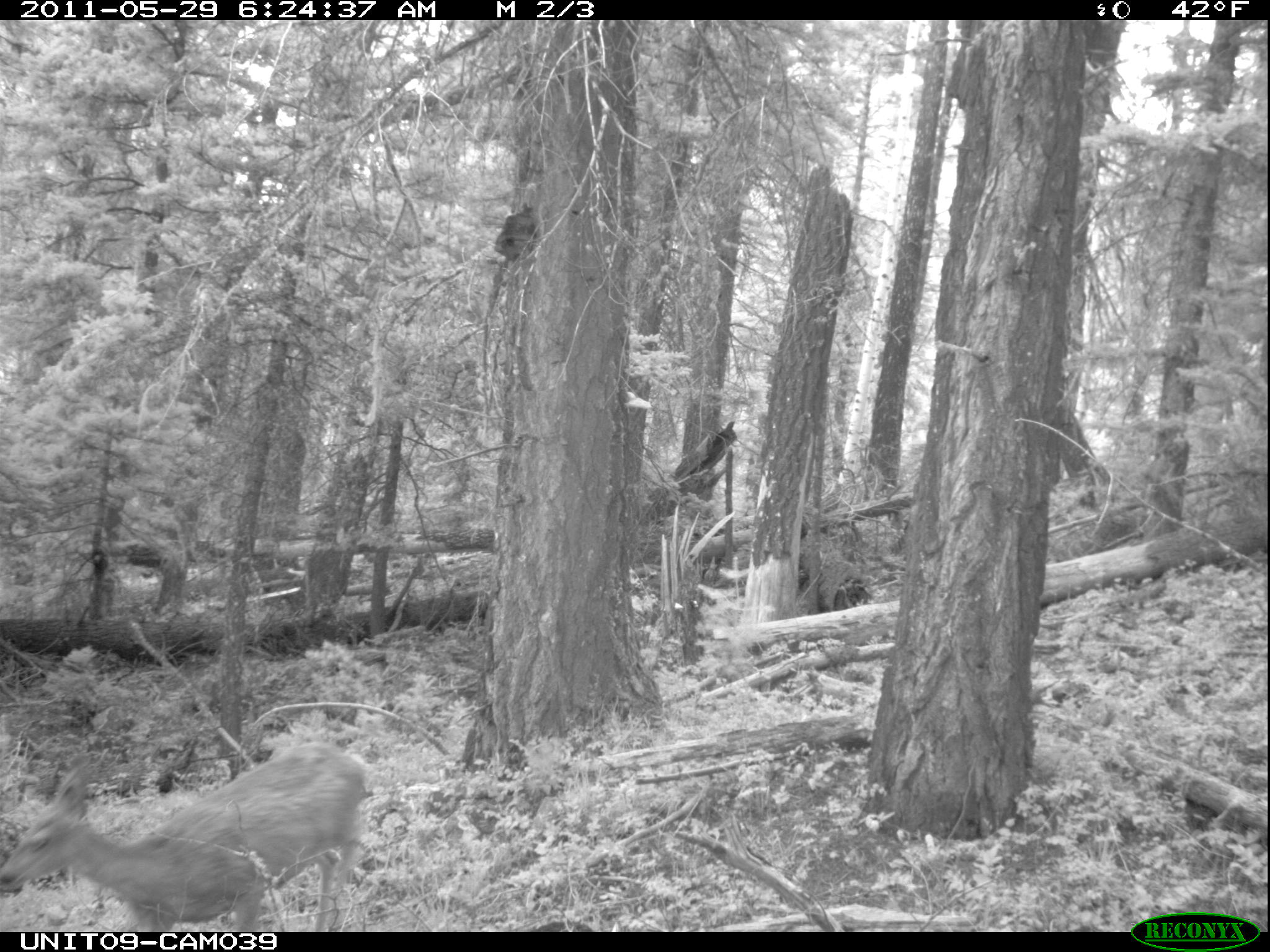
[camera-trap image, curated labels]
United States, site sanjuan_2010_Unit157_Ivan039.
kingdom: Animalia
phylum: Chordata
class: Mammalia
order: Artiodactyla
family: Cervidae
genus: Odocoileus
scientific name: Odocoileus hemionus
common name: mule deer